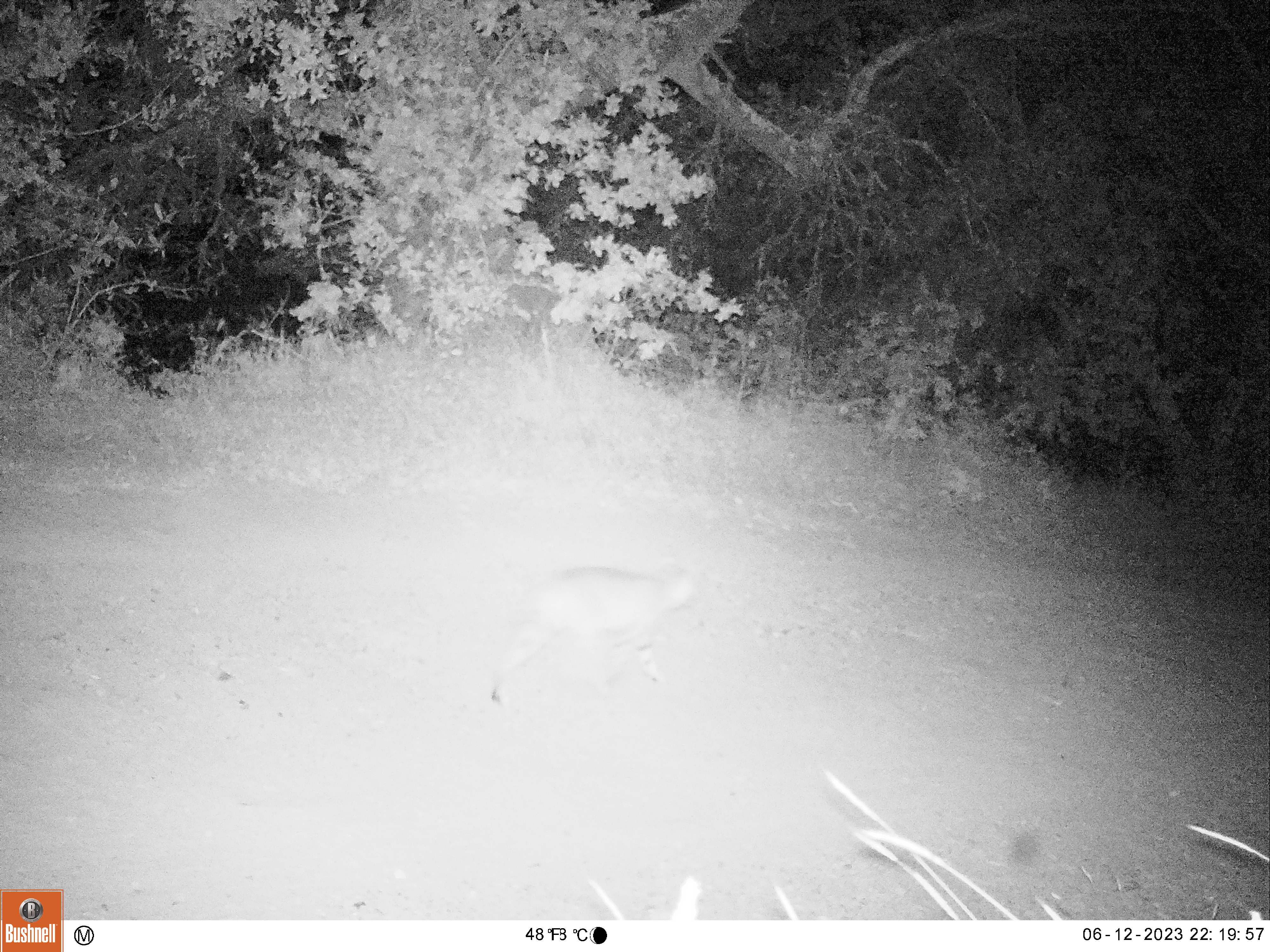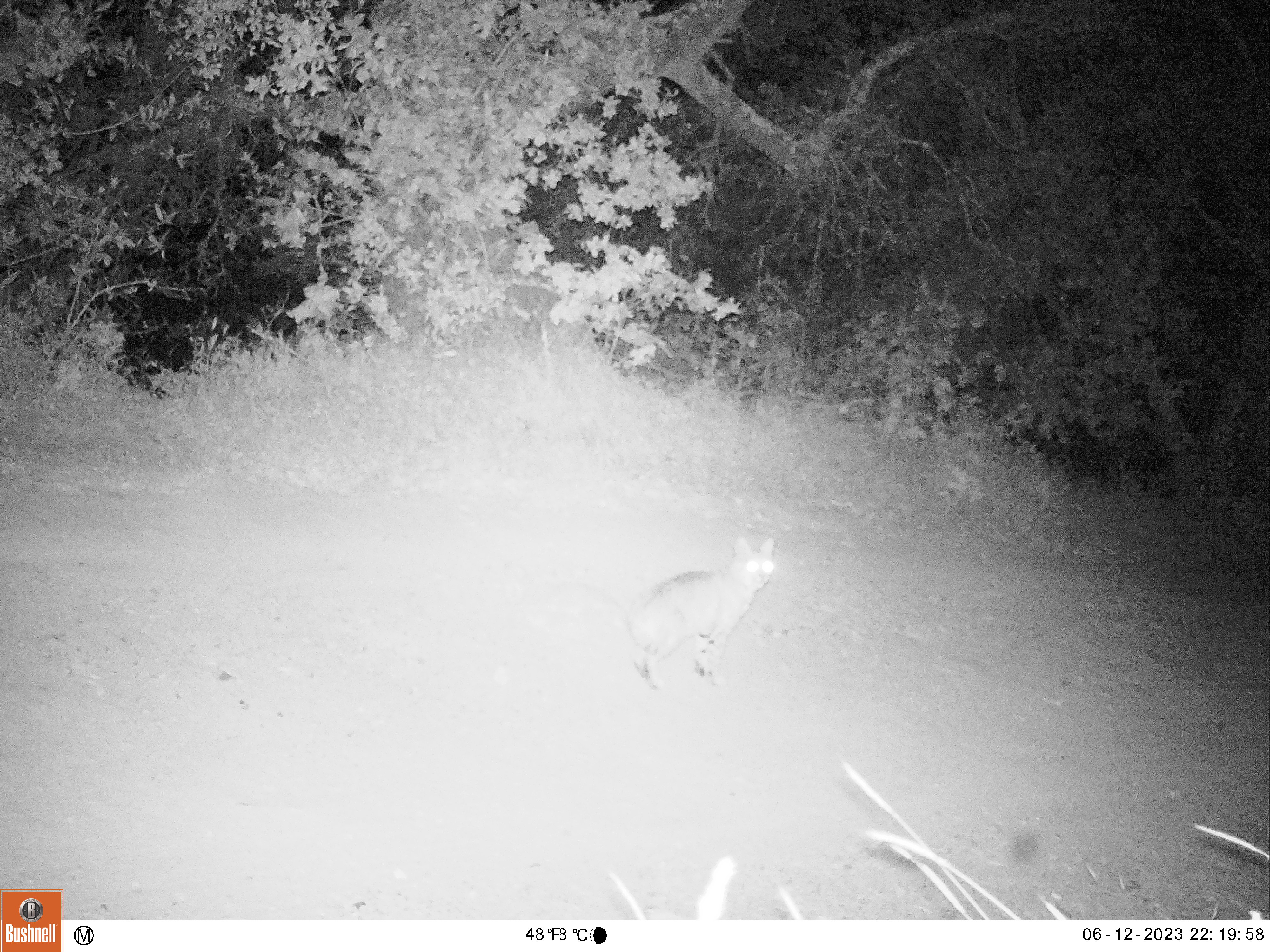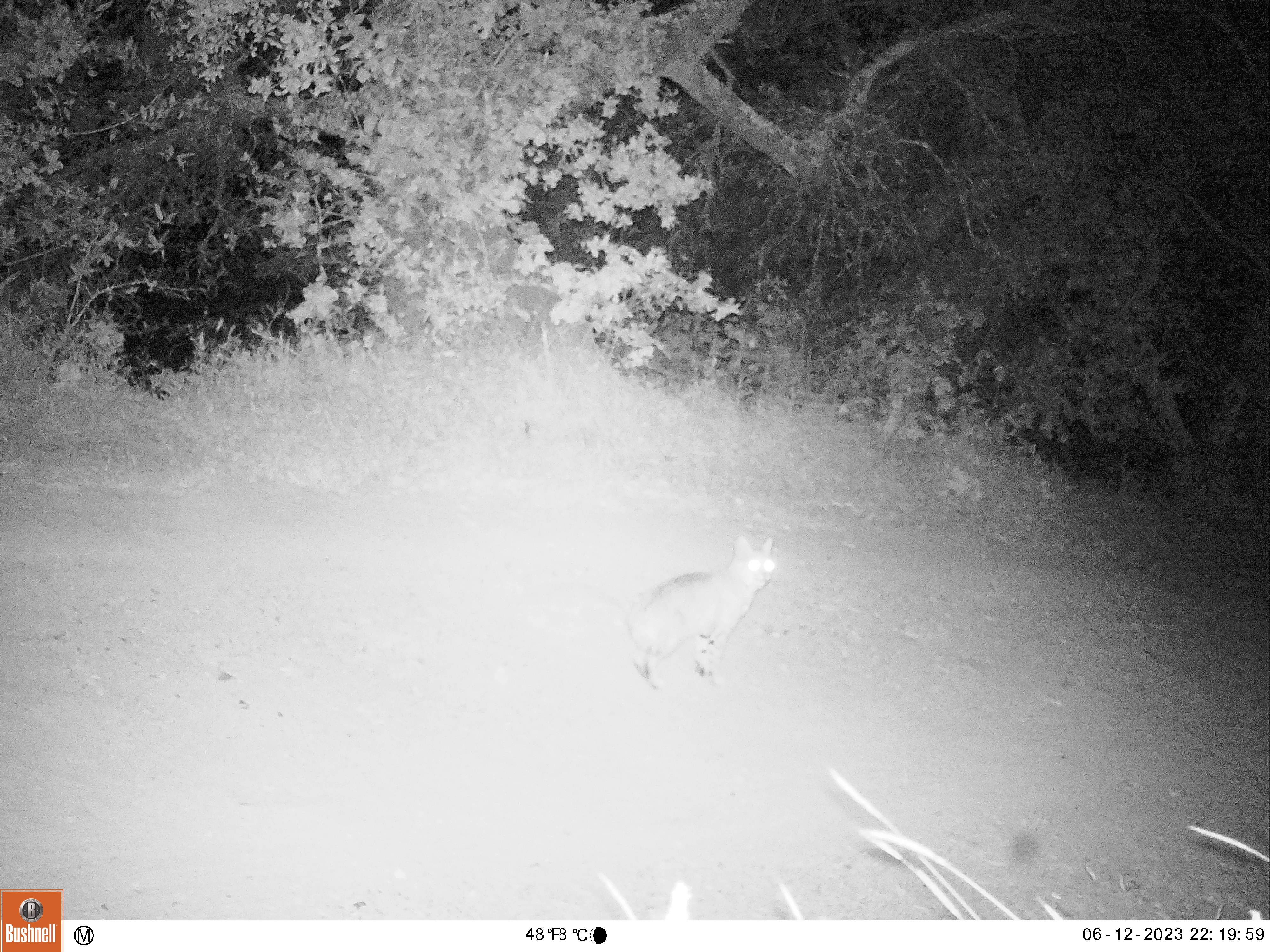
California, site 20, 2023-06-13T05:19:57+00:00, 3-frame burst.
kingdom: Animalia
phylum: Chordata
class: Mammalia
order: Carnivora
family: Felidae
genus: Lynx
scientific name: Lynx rufus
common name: bobcat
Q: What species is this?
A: Bobcat (Lynx rufus).